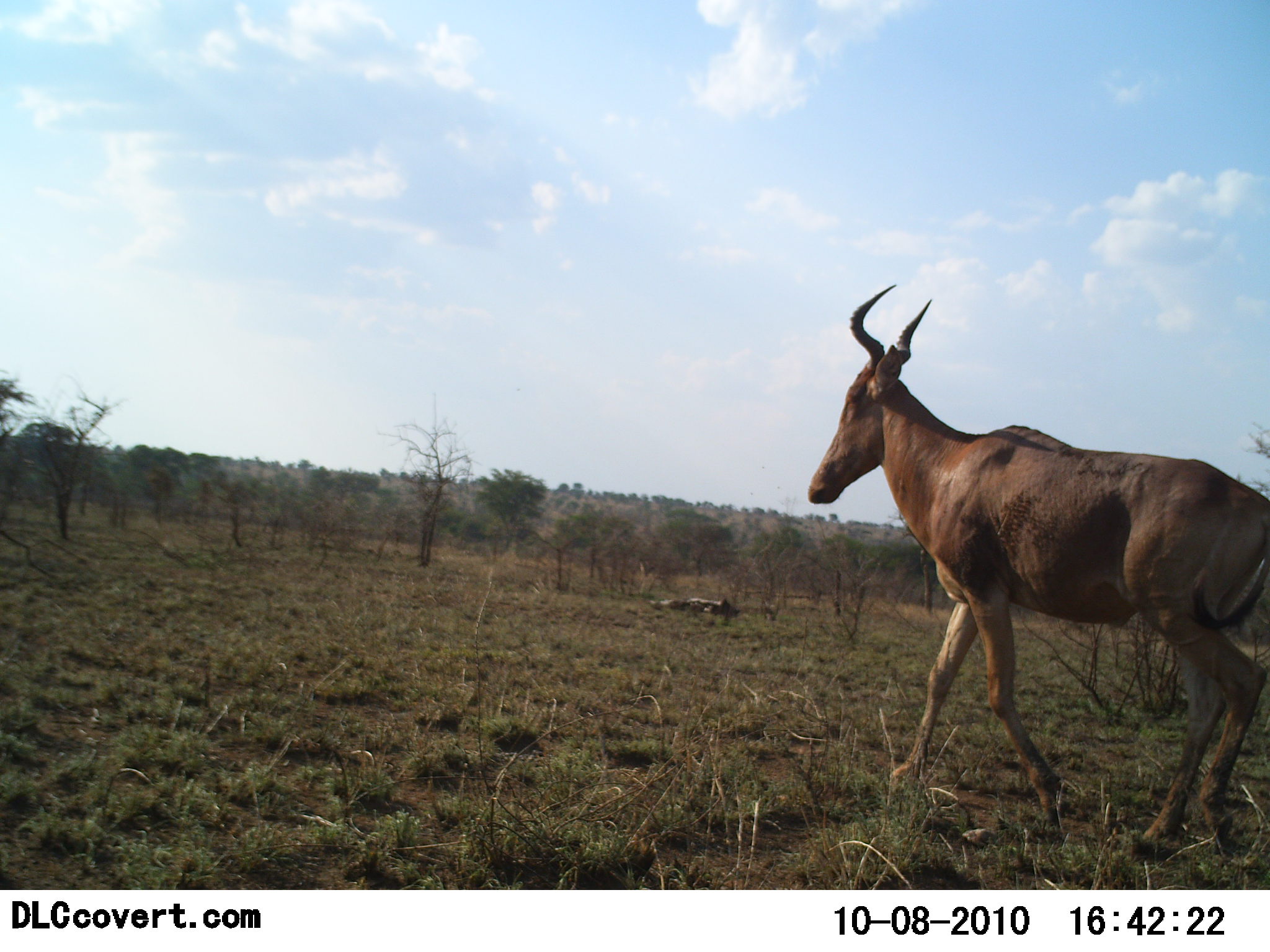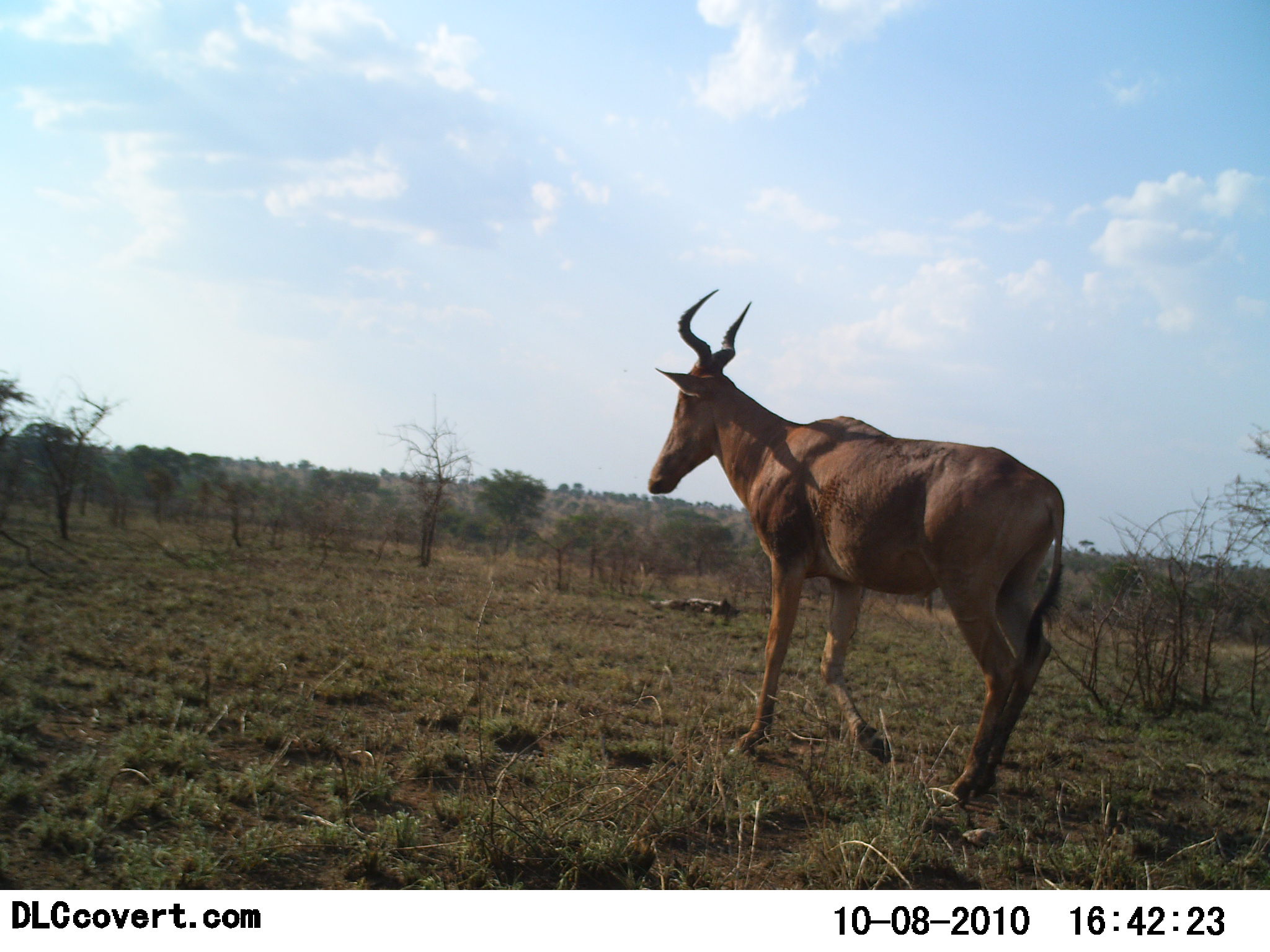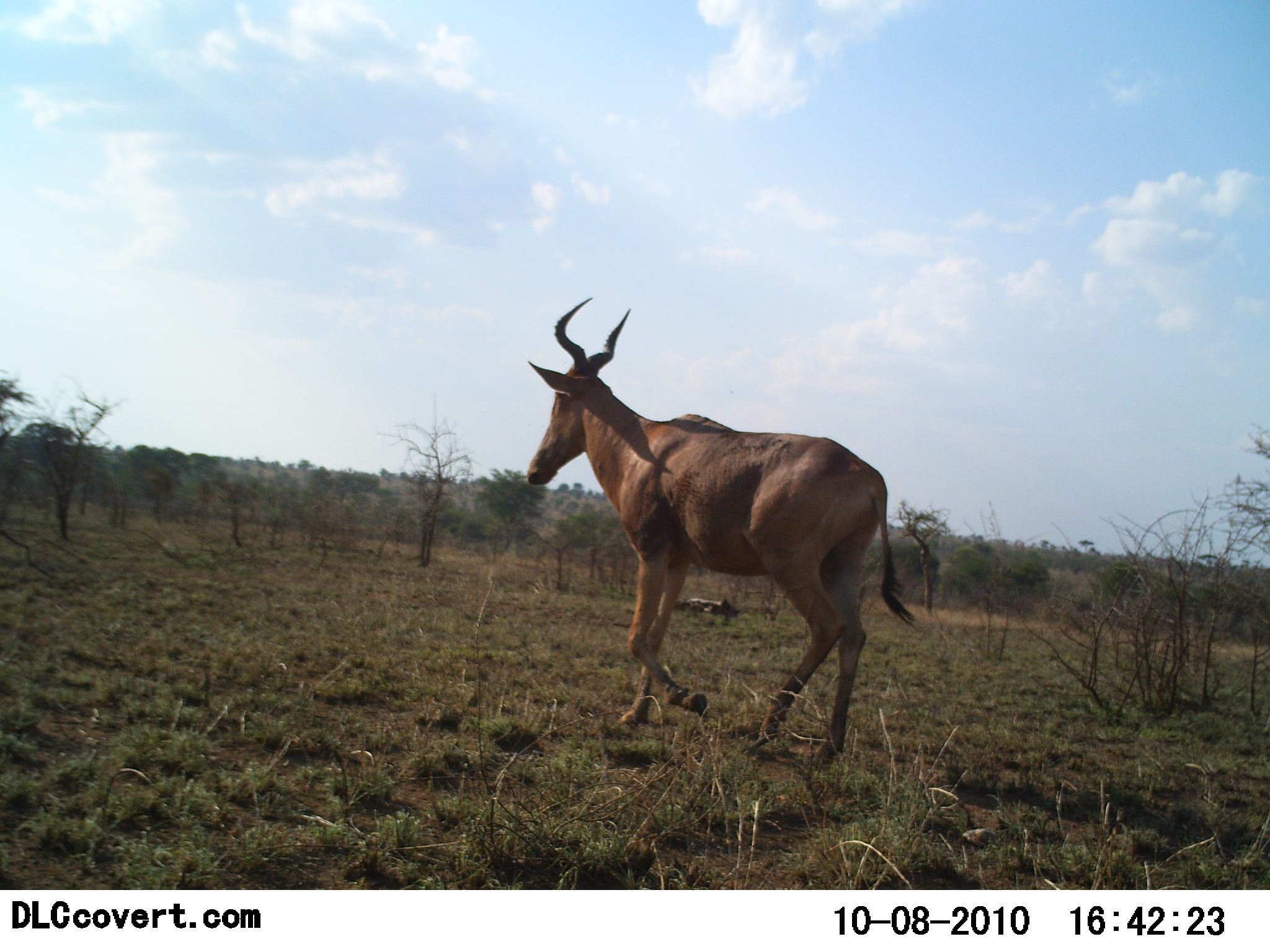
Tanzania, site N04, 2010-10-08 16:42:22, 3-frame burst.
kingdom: Animalia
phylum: Chordata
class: Mammalia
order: Artiodactyla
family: Bovidae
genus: Alcelaphus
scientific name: Alcelaphus buselaphus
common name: hartebeest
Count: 1.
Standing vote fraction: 0%.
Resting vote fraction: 0%.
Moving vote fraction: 100%.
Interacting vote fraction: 0%.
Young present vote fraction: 0%.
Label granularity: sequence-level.